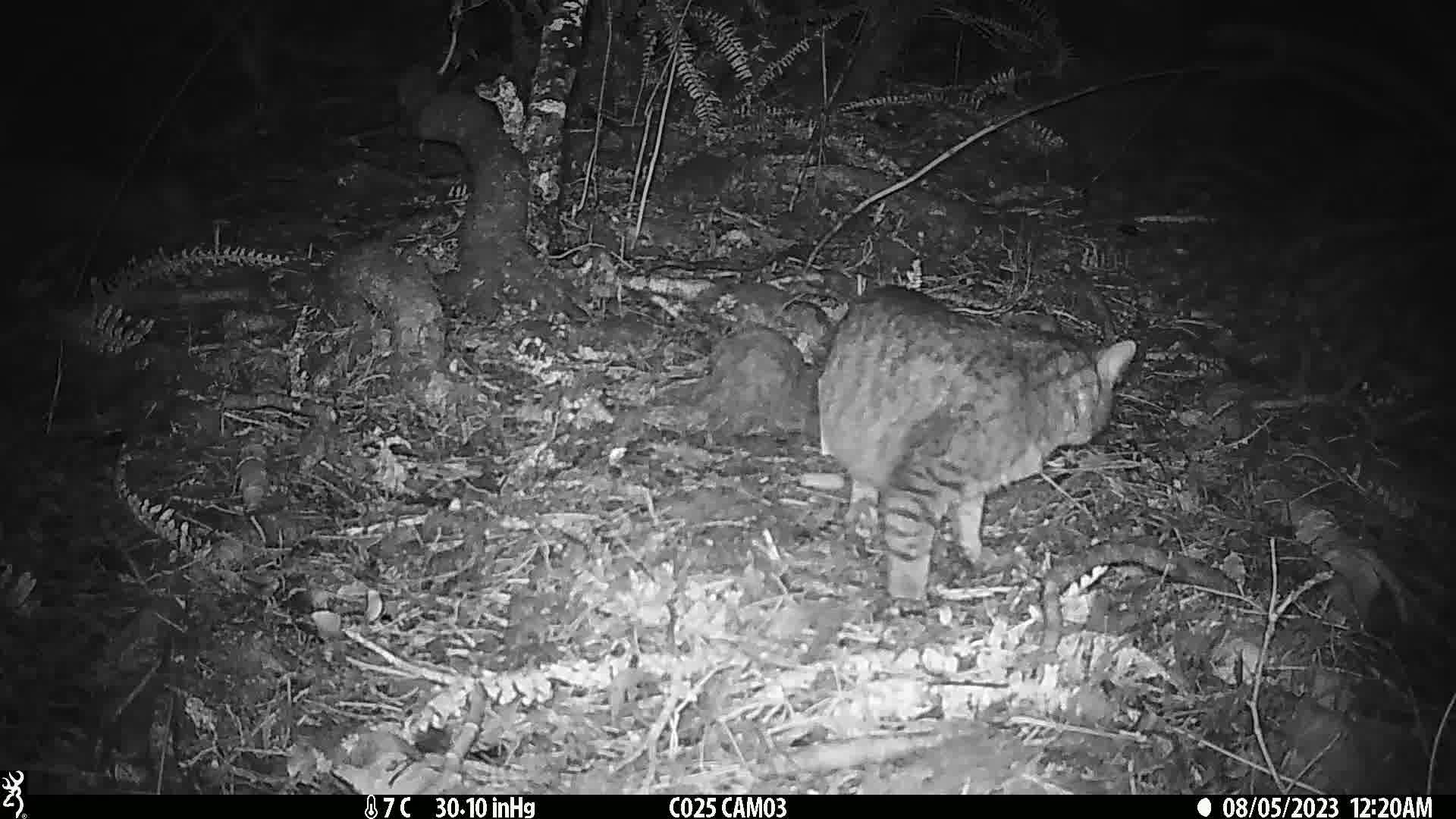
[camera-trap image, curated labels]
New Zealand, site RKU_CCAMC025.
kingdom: Animalia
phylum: Chordata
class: Mammalia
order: Carnivora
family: Felidae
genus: Felis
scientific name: Felis catus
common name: domestic cat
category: cat